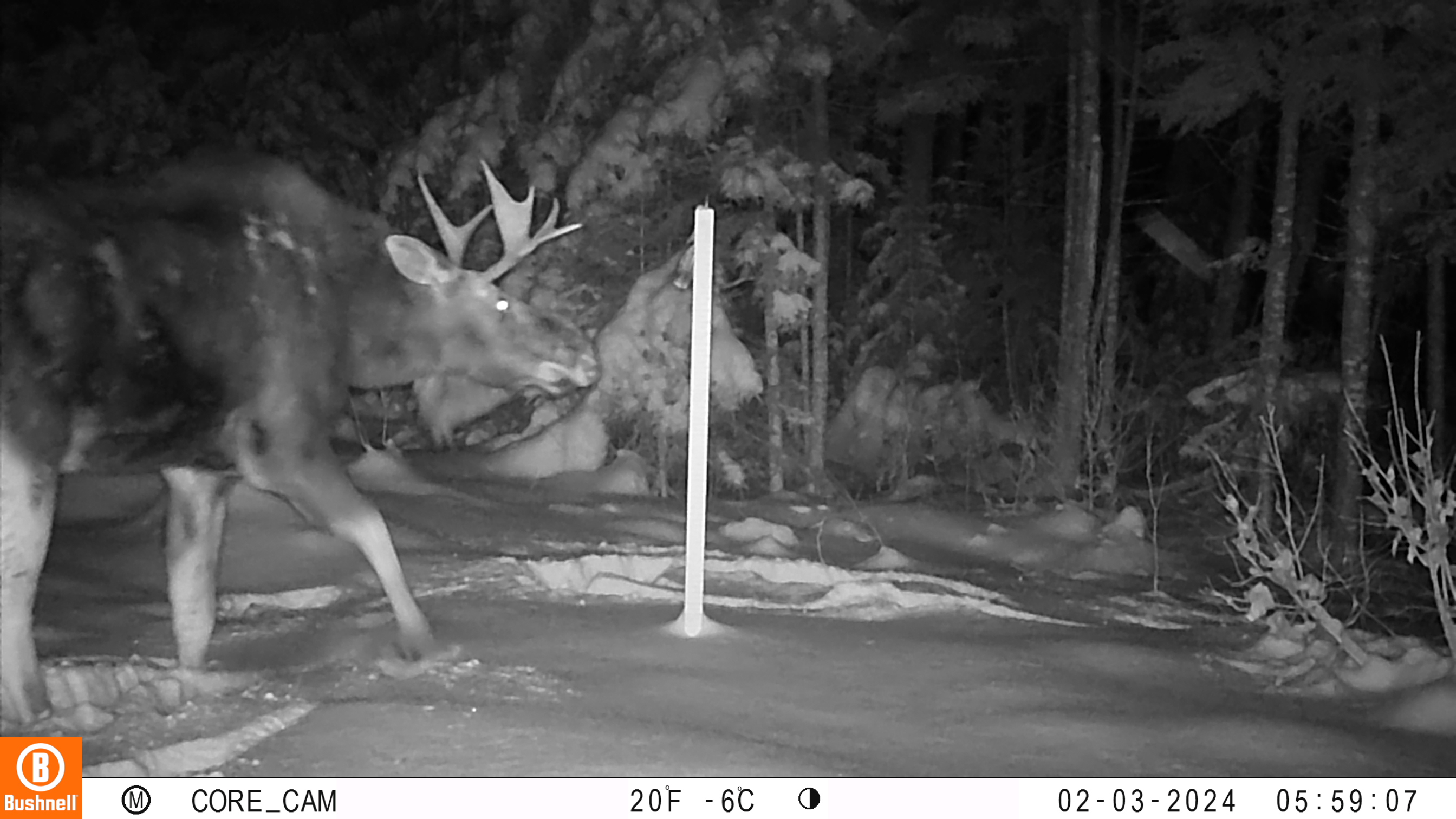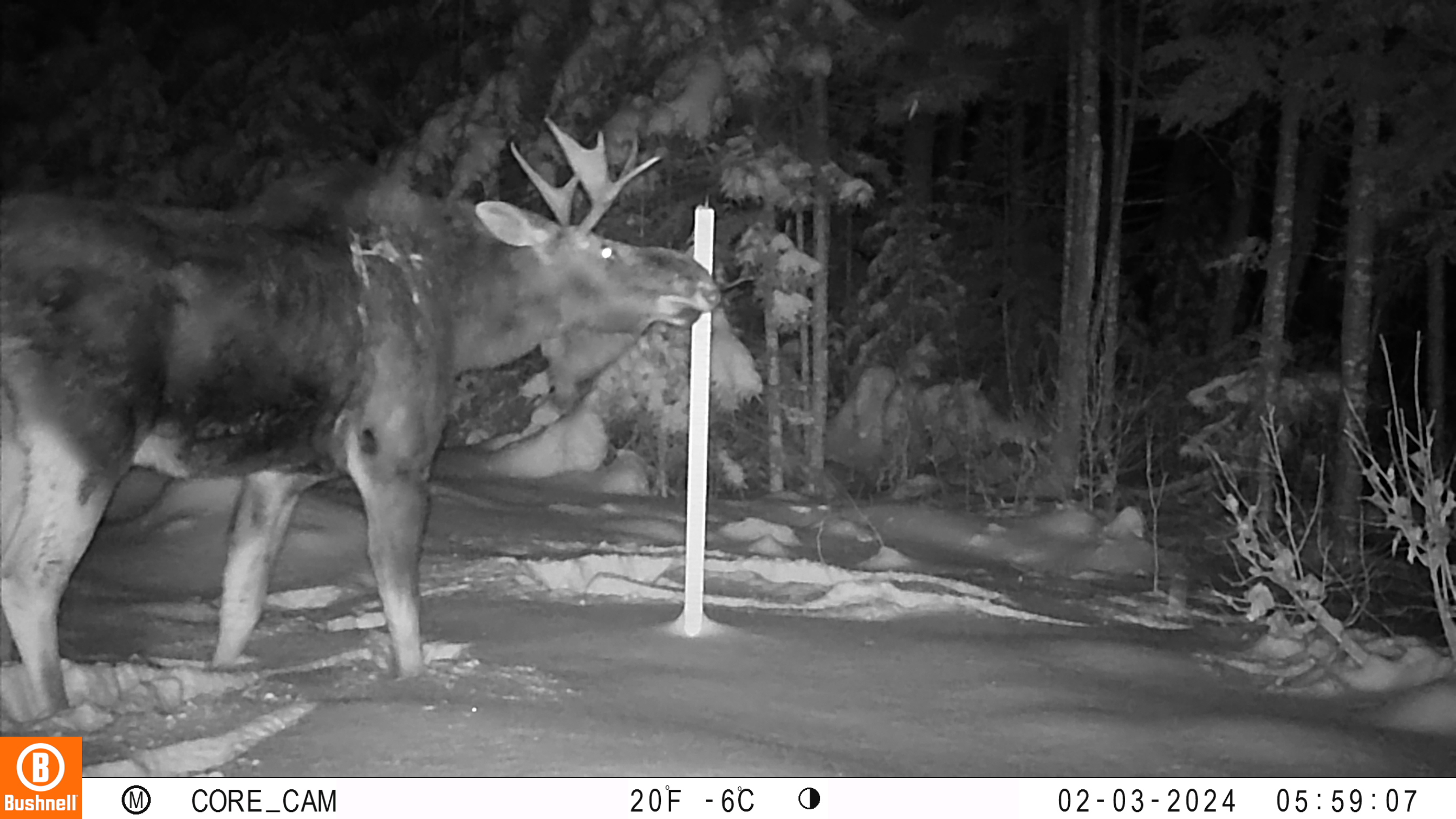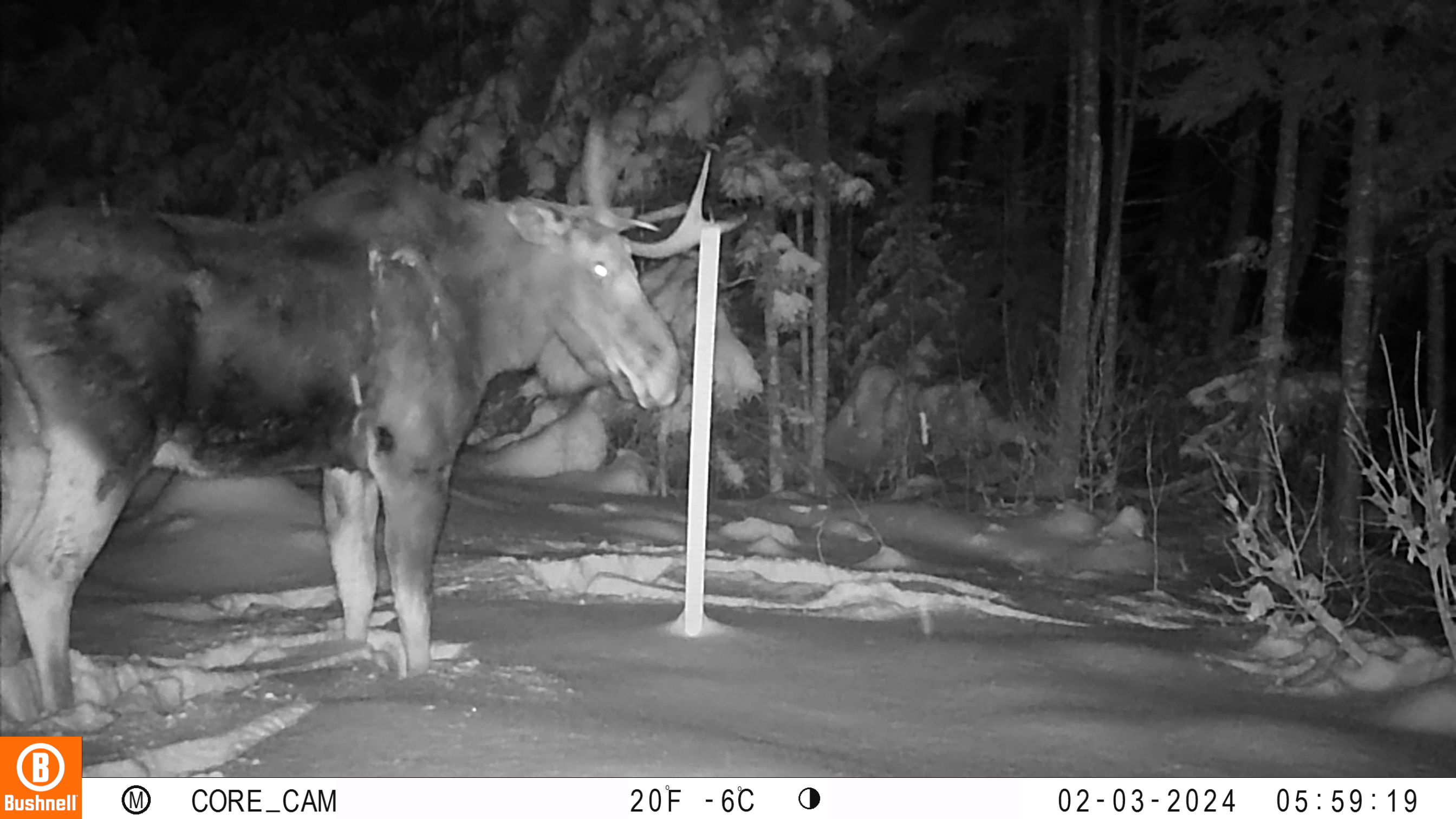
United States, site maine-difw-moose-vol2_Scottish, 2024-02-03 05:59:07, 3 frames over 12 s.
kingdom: Animalia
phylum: Chordata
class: Mammalia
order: Artiodactyla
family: Cervidae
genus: Alces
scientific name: Alces alces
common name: moose